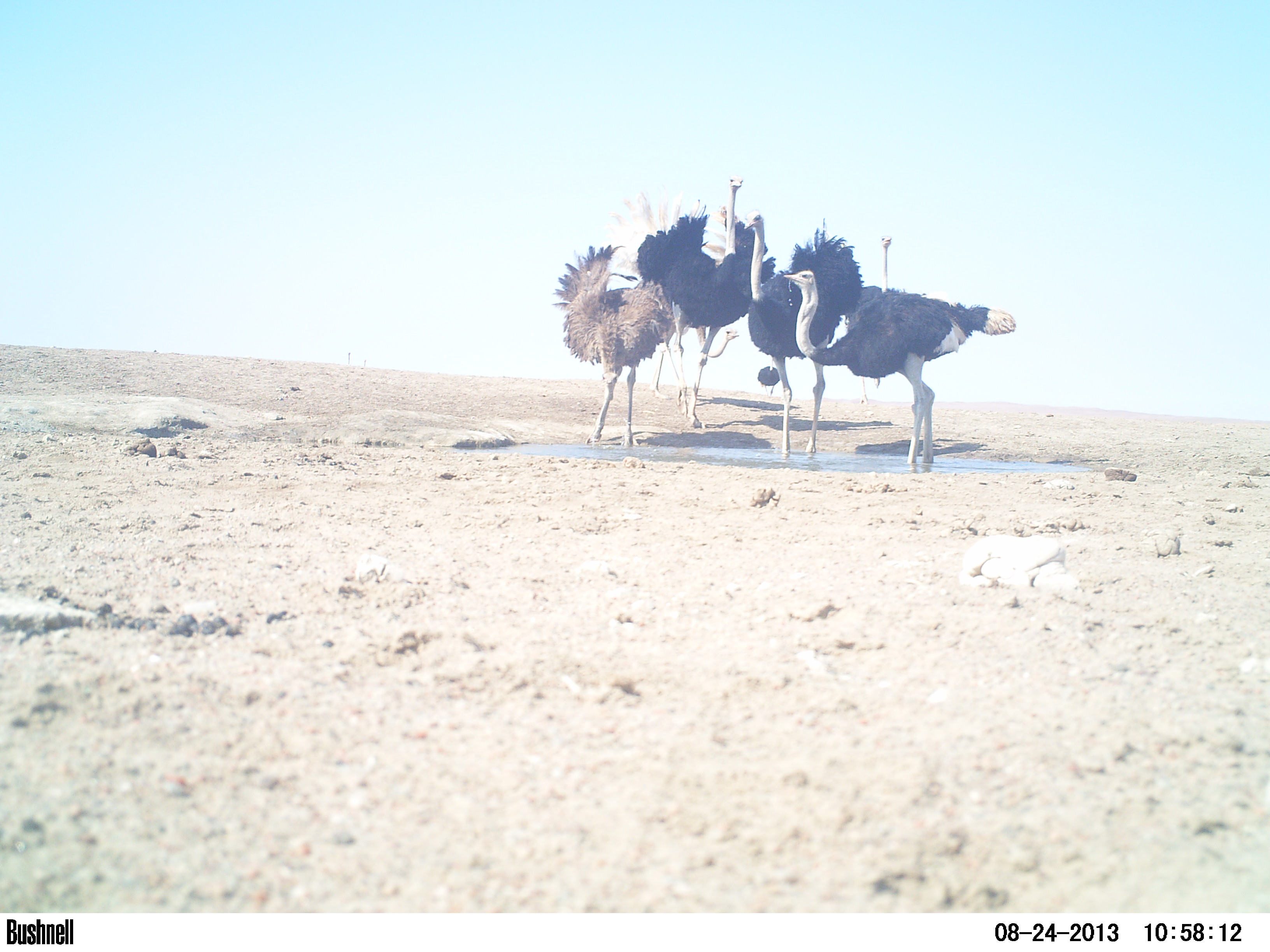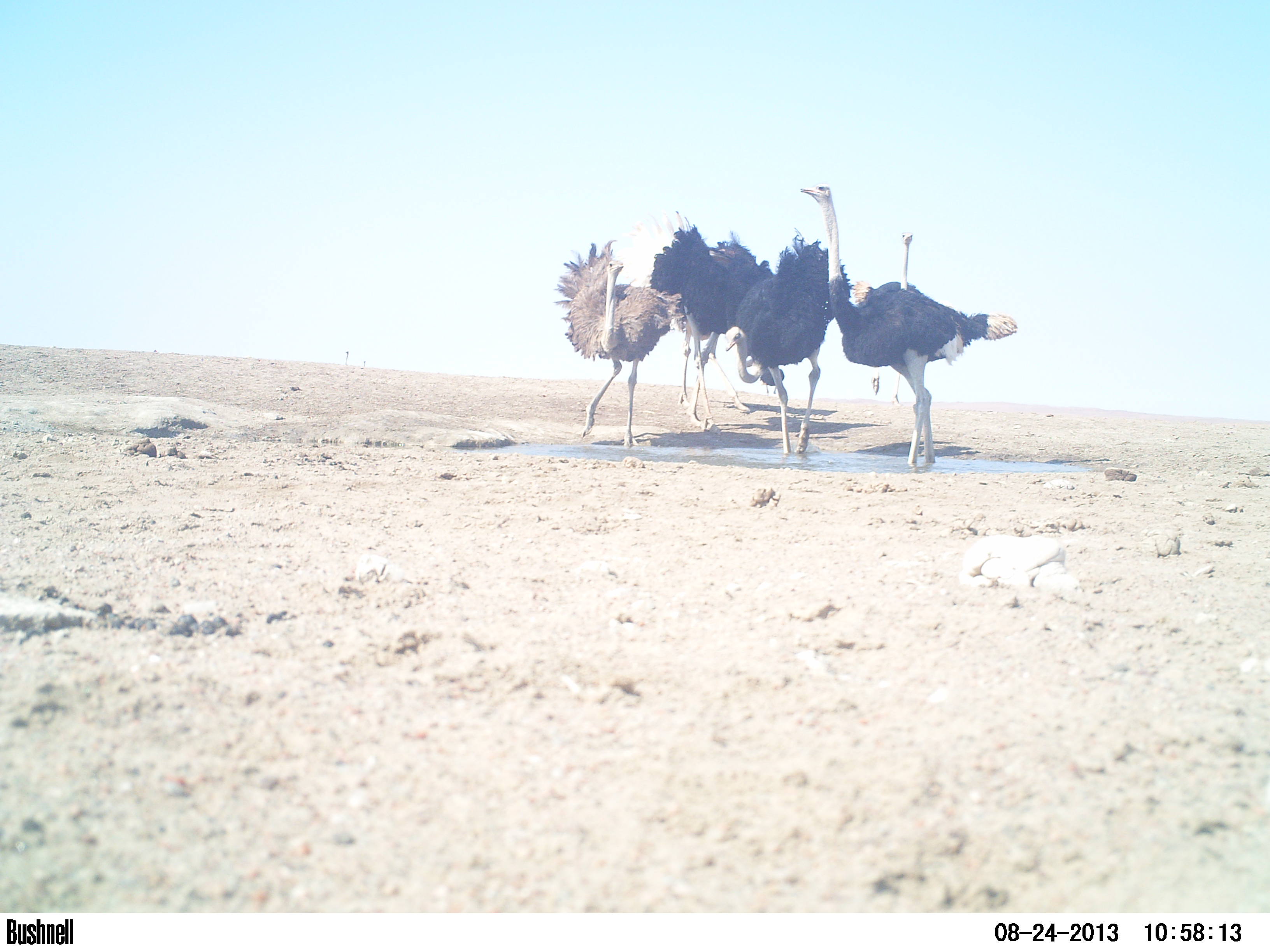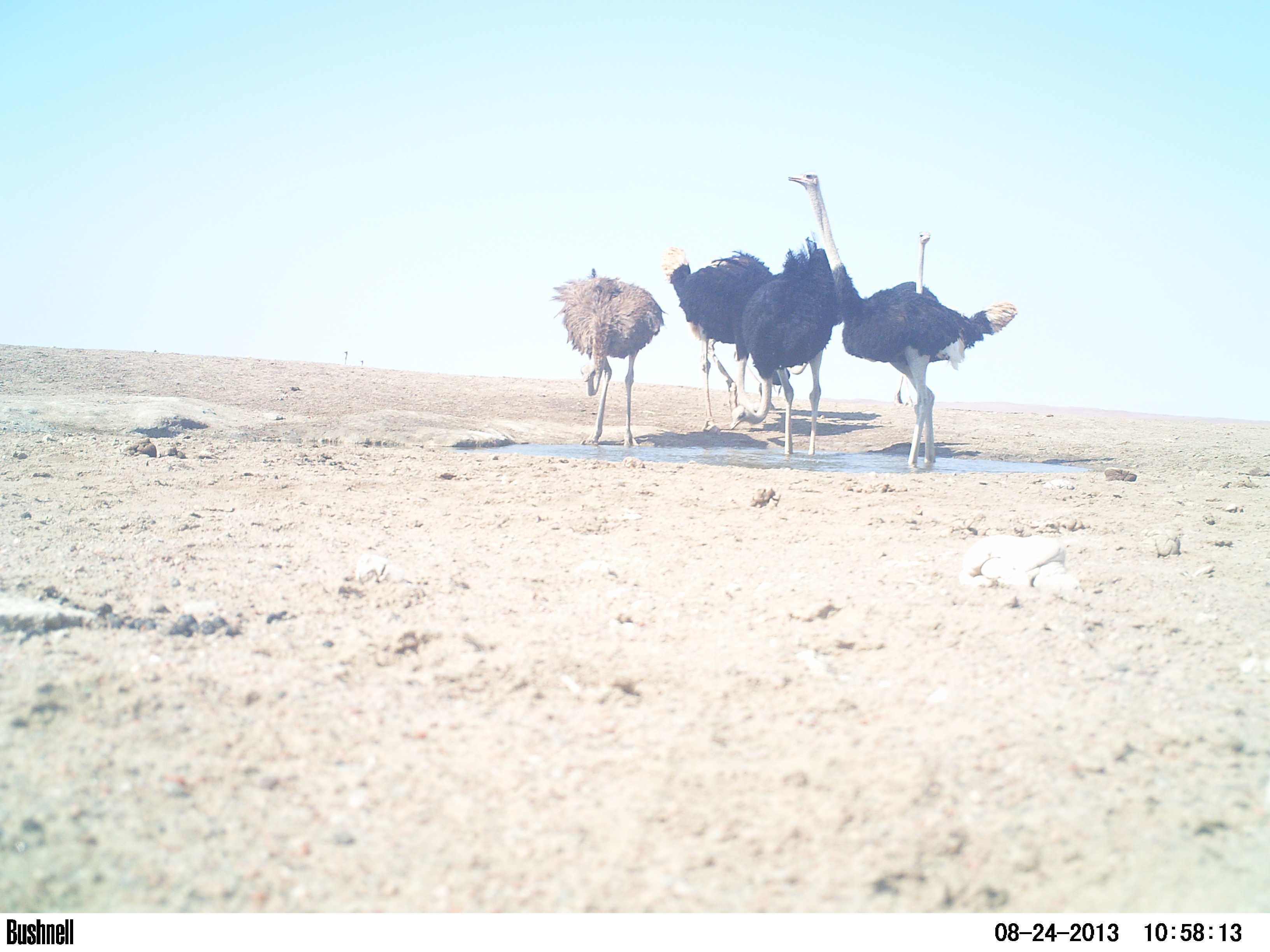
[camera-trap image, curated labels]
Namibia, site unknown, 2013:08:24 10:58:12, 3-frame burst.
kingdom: Animalia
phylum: Chordata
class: Aves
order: Struthioniformes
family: Struthionidae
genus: Struthio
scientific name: Struthio camelus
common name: common ostrich